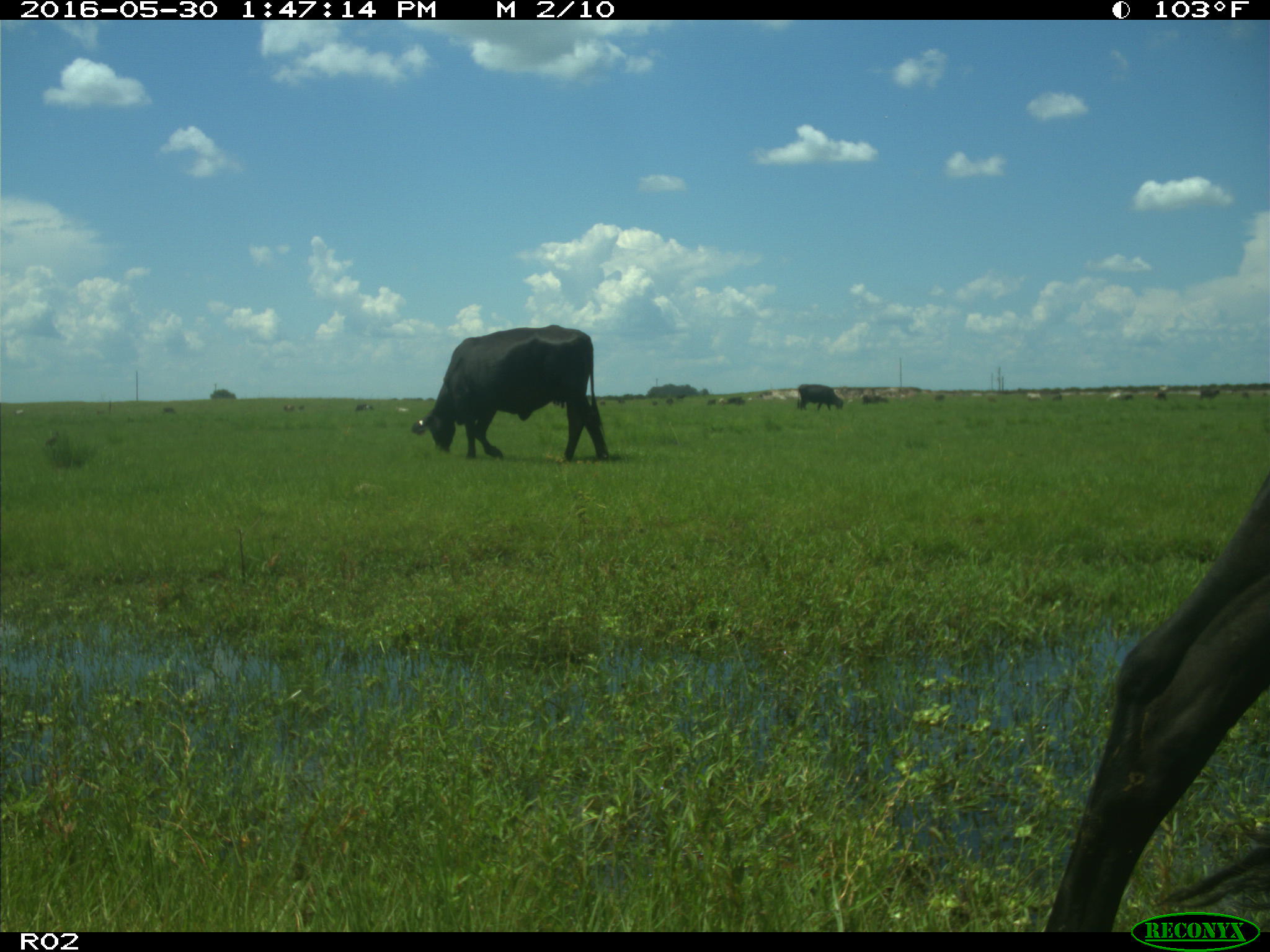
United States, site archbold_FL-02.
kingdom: Animalia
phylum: Chordata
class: Mammalia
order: Artiodactyla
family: Bovidae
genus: Bos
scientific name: Bos taurus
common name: domestic cow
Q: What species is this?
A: Bos taurus (domestic cow).